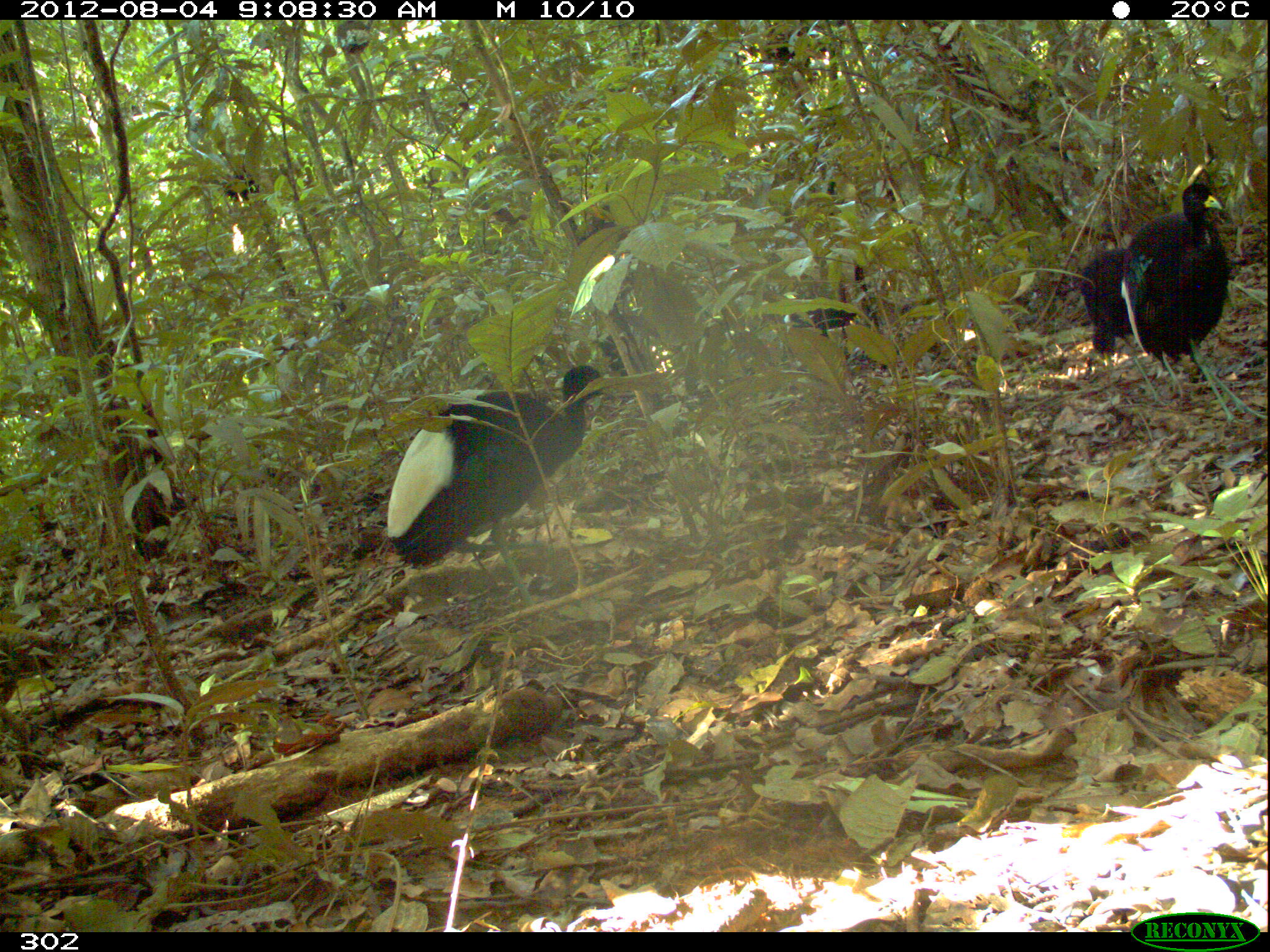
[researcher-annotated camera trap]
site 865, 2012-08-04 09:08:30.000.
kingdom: Animalia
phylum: Chordata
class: Aves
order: Gruiformes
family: Psophiidae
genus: Psophia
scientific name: Psophia leucoptera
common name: pale-winged trumpeter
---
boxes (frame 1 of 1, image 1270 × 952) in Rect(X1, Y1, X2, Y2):
psophia leucoptera: Rect(385, 361, 625, 621); Rect(1118, 181, 1270, 436); Rect(1077, 240, 1186, 410); Rect(783, 263, 882, 330)